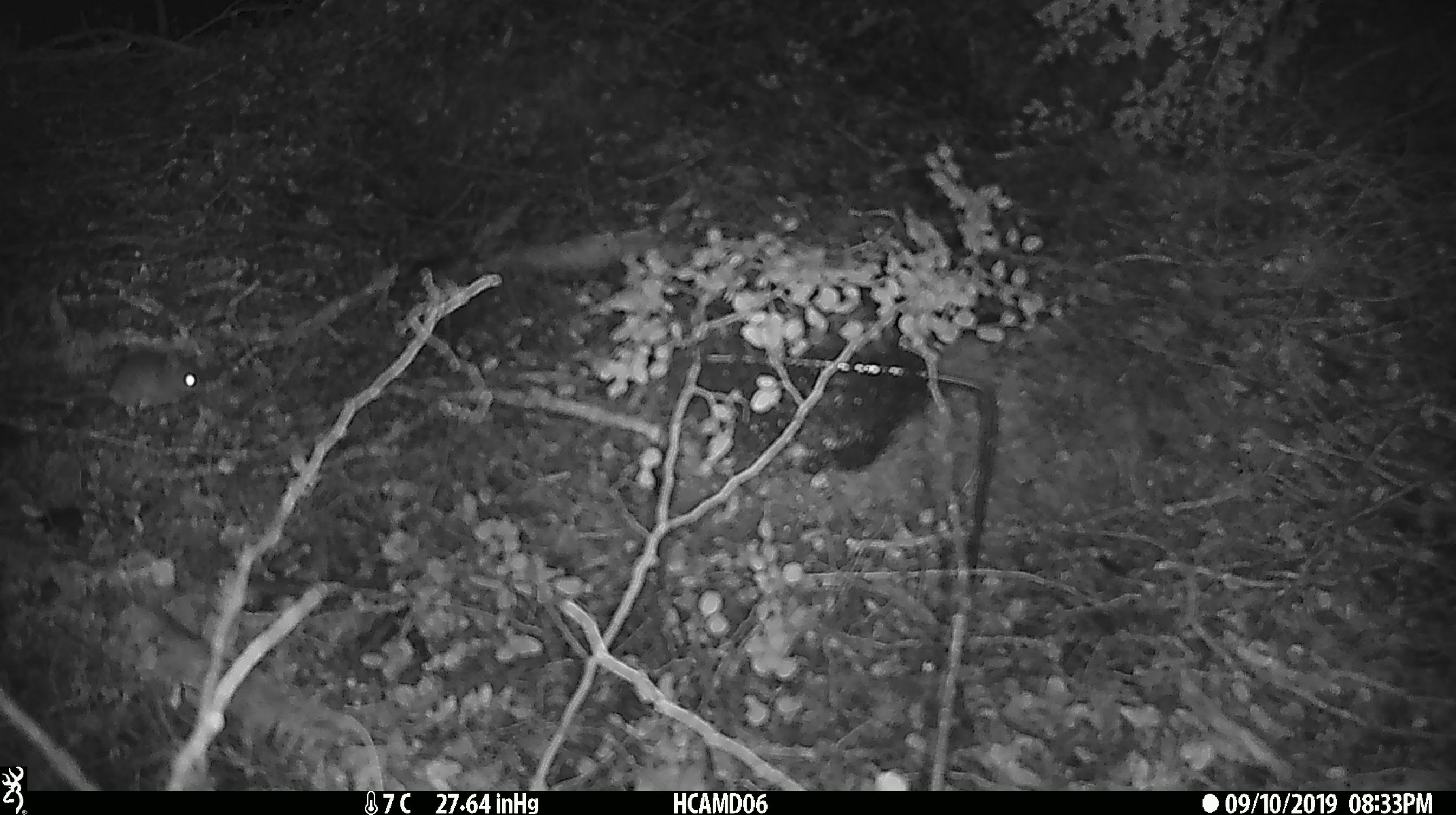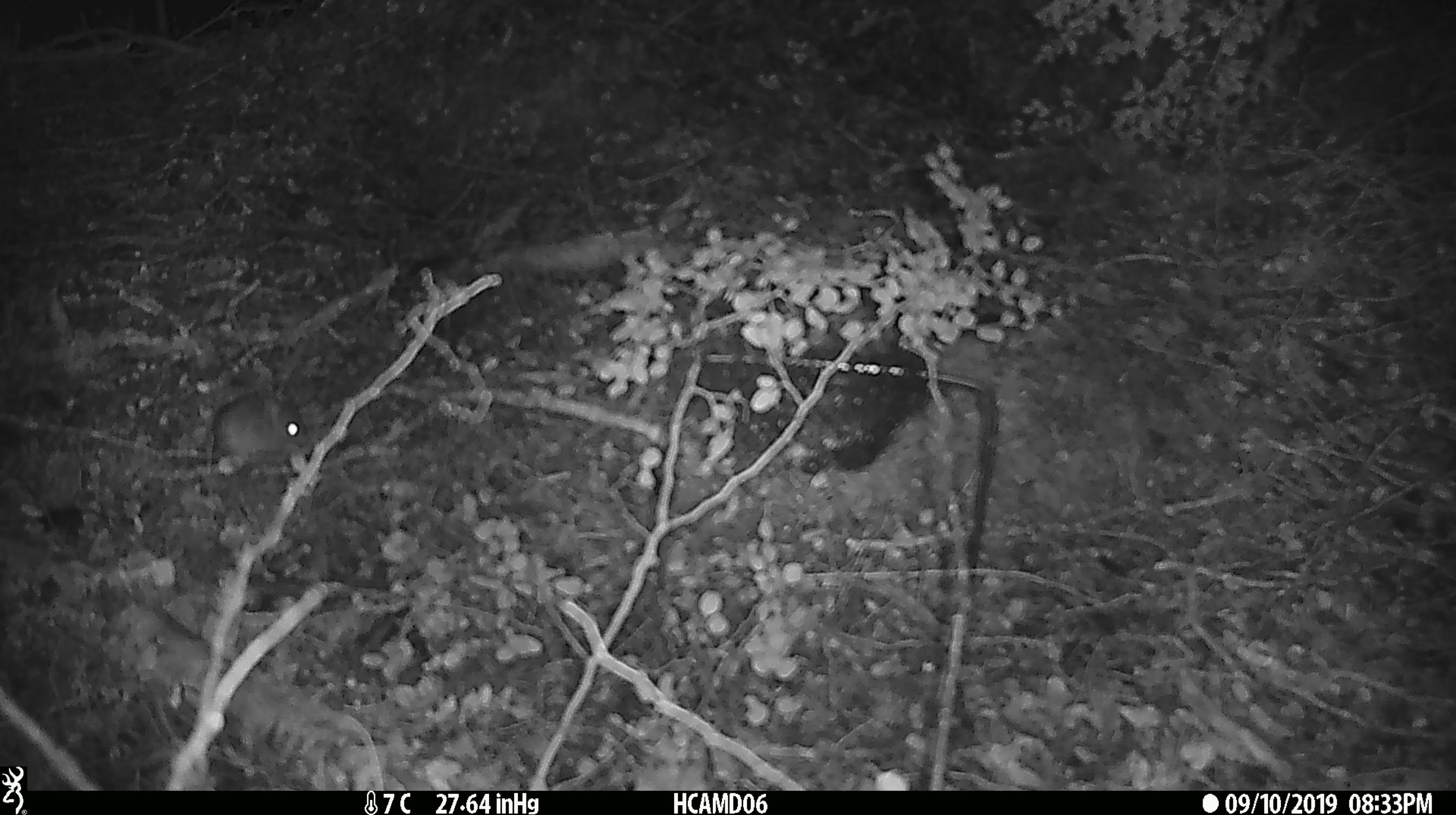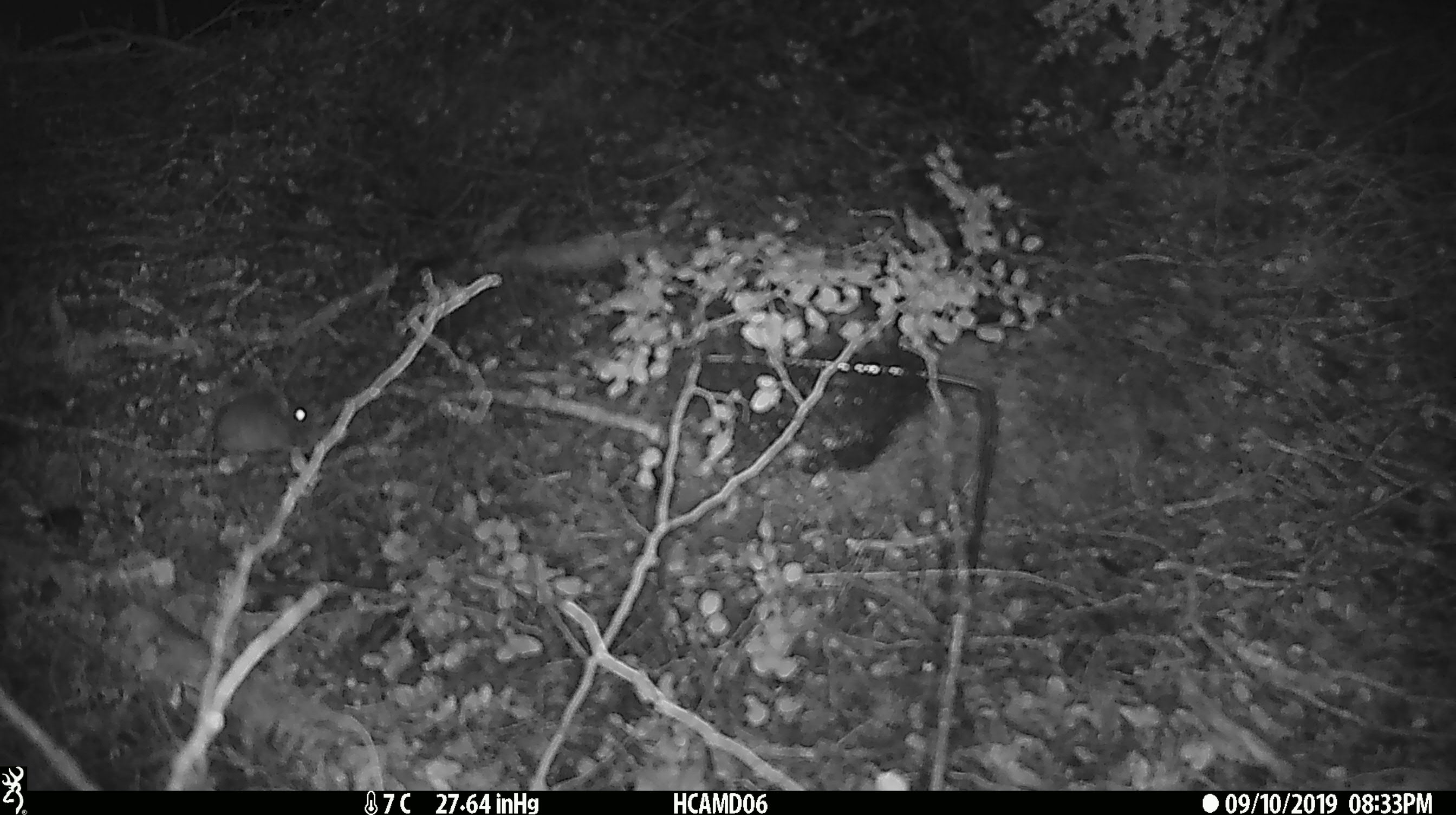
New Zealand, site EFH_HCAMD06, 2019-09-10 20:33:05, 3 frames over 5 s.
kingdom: Animalia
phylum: Chordata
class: Mammalia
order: Rodentia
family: Muridae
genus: Mus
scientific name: Mus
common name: mouse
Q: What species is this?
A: Mouse (Mus).